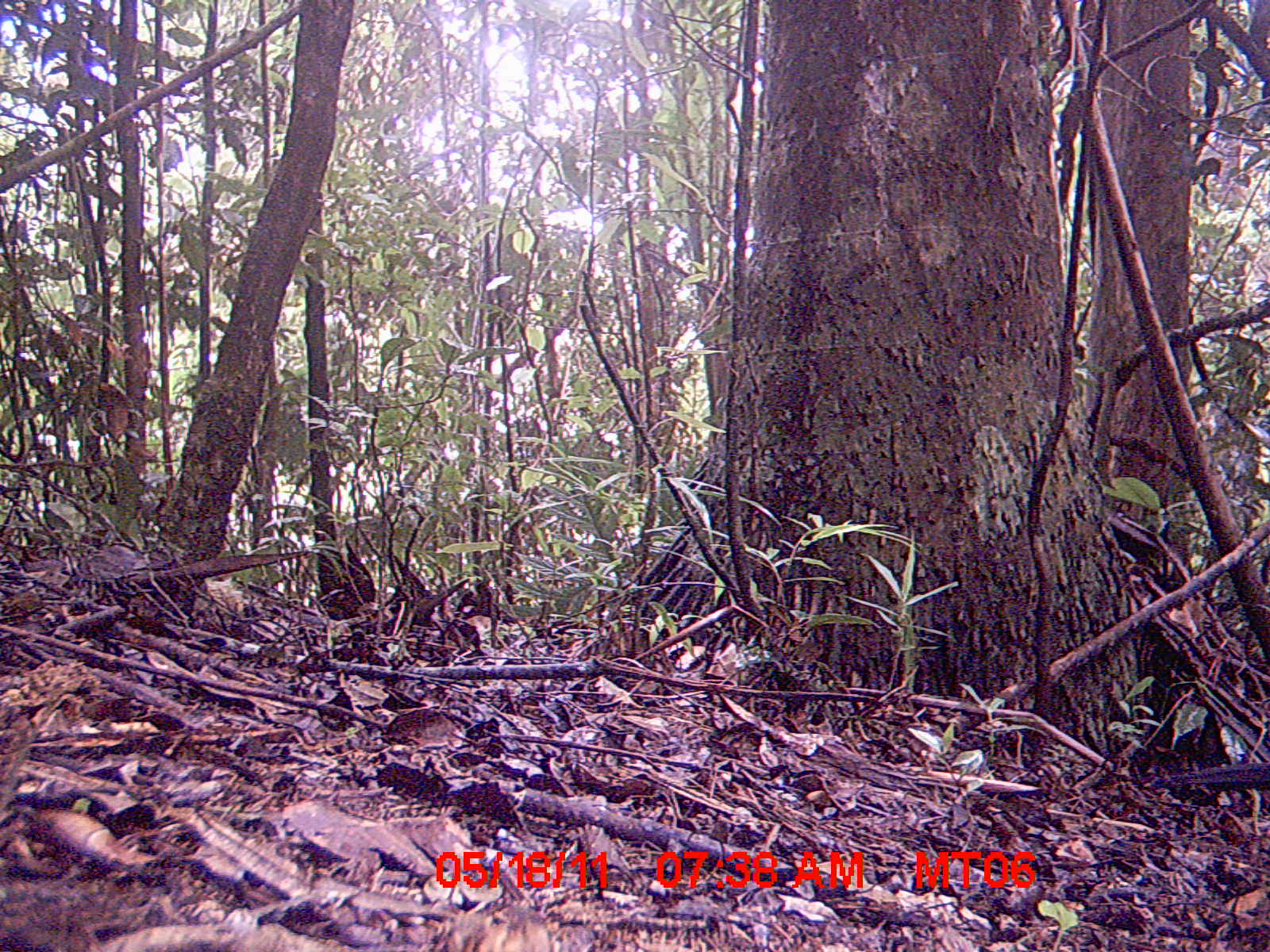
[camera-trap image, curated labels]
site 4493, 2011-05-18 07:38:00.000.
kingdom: Animalia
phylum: Chordata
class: Aves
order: Cuculiformes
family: Cuculidae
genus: Coua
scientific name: Coua serriana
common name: red-breasted coua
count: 1